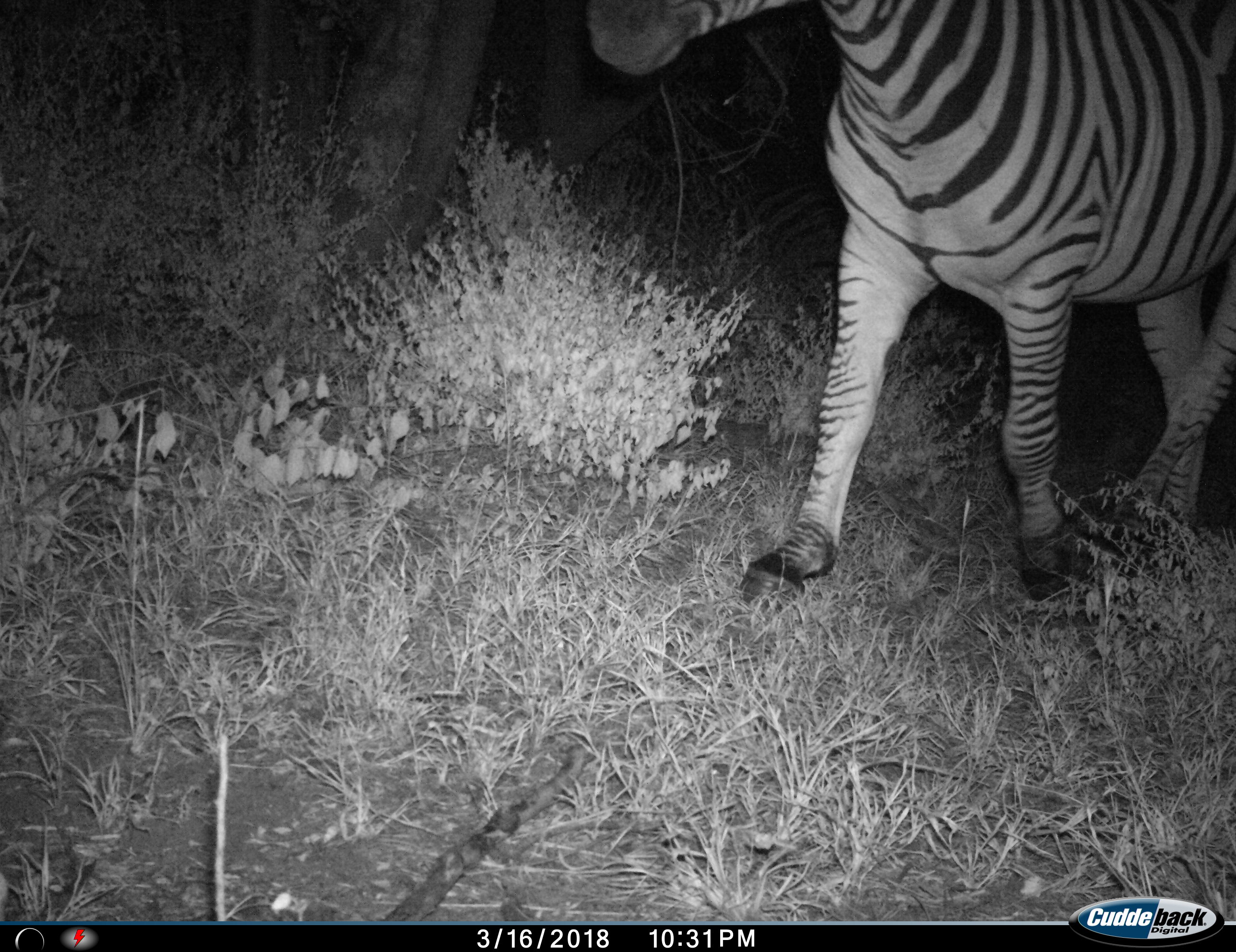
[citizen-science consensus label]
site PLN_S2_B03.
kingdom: Animalia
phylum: Chordata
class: Mammalia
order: Perissodactyla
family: Equidae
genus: Equus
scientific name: Equus quagga burchellii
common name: burchell's zebra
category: zebraburchells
Zebraburchells (burchell's zebra) (Equus quagga burchellii), count 1. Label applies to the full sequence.